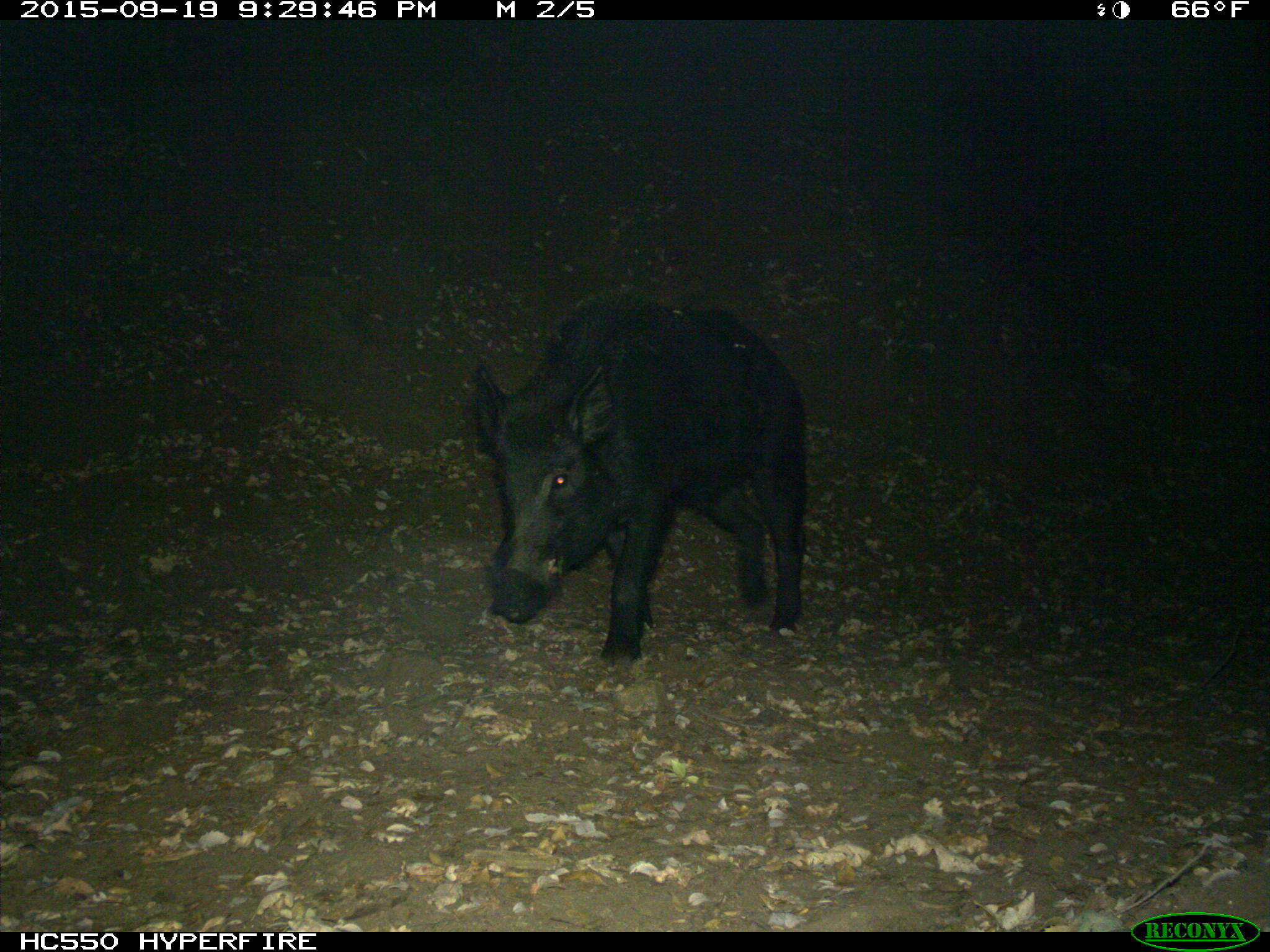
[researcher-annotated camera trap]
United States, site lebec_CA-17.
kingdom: Animalia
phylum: Chordata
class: Mammalia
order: Artiodactyla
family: Suidae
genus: Sus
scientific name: Sus scrofa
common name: wild boar